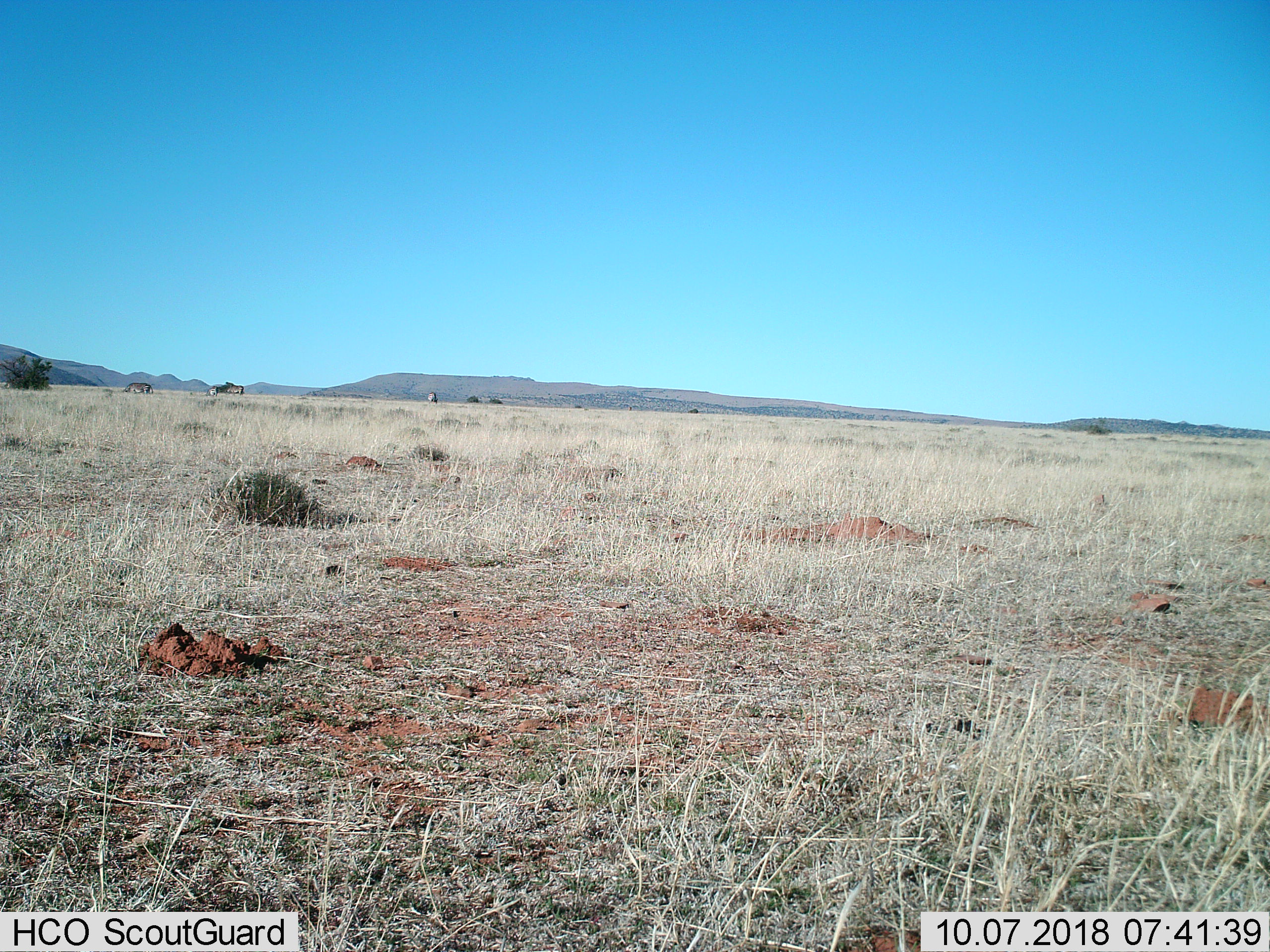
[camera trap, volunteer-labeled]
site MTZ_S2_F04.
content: unidentified animal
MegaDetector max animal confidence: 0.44